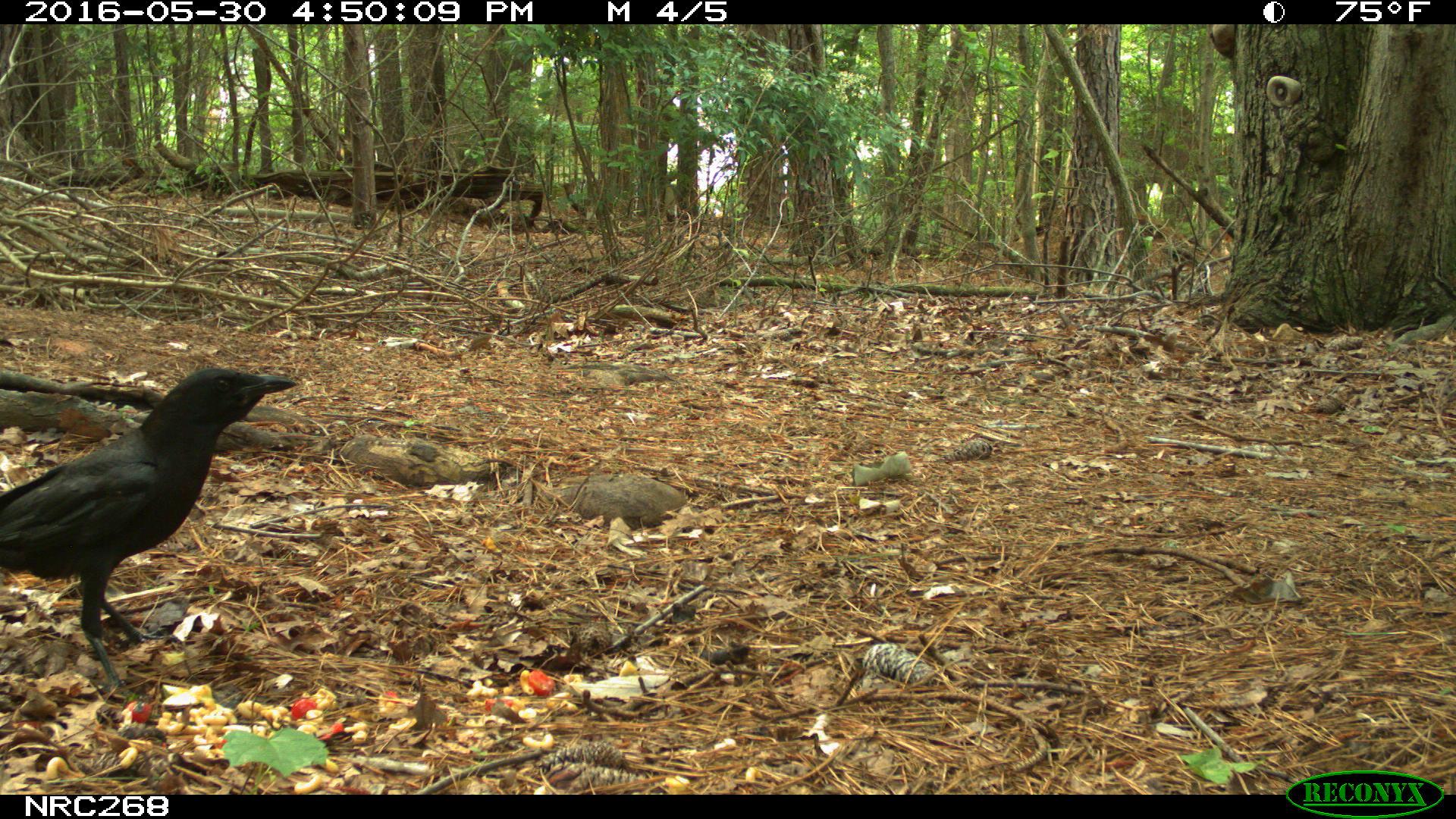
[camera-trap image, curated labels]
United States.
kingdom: Animalia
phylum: Chordata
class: Aves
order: Passeriformes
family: Corvidae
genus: Corvus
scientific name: Corvus brachyrhynchos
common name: american crow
American Crow (Corvus brachyrhynchos).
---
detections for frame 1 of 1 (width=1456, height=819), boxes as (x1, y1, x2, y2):
American Crow: (0, 356, 302, 675)